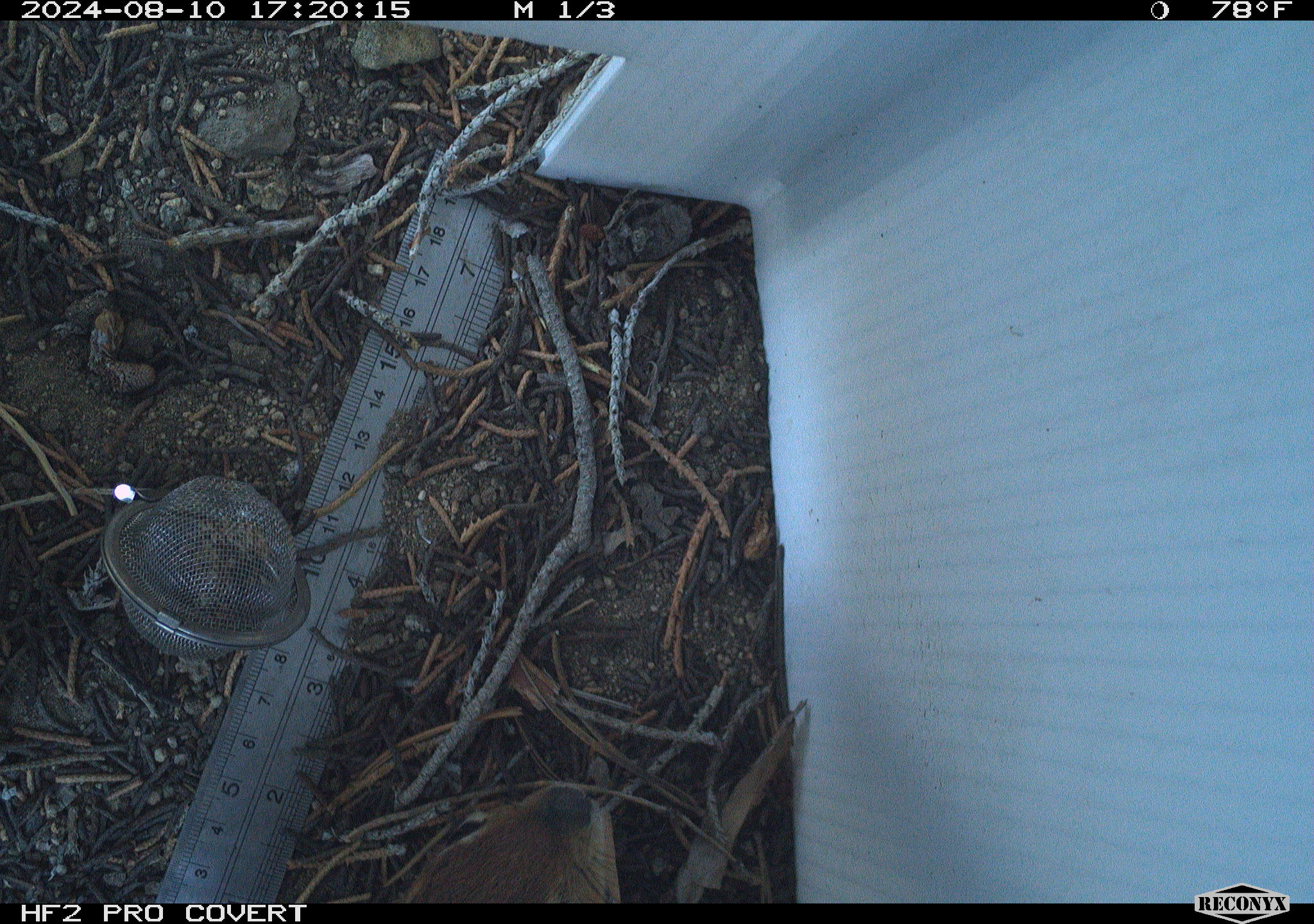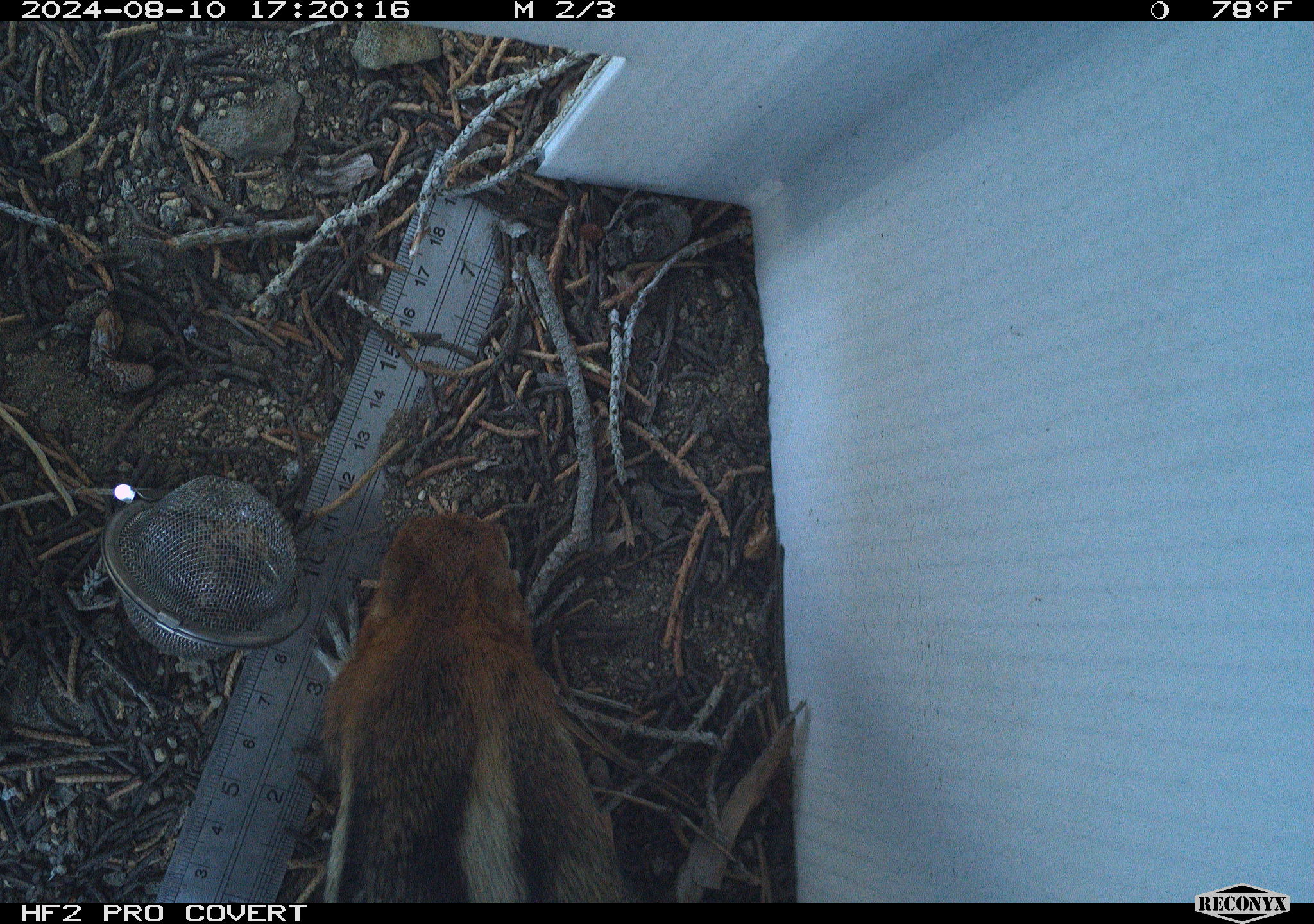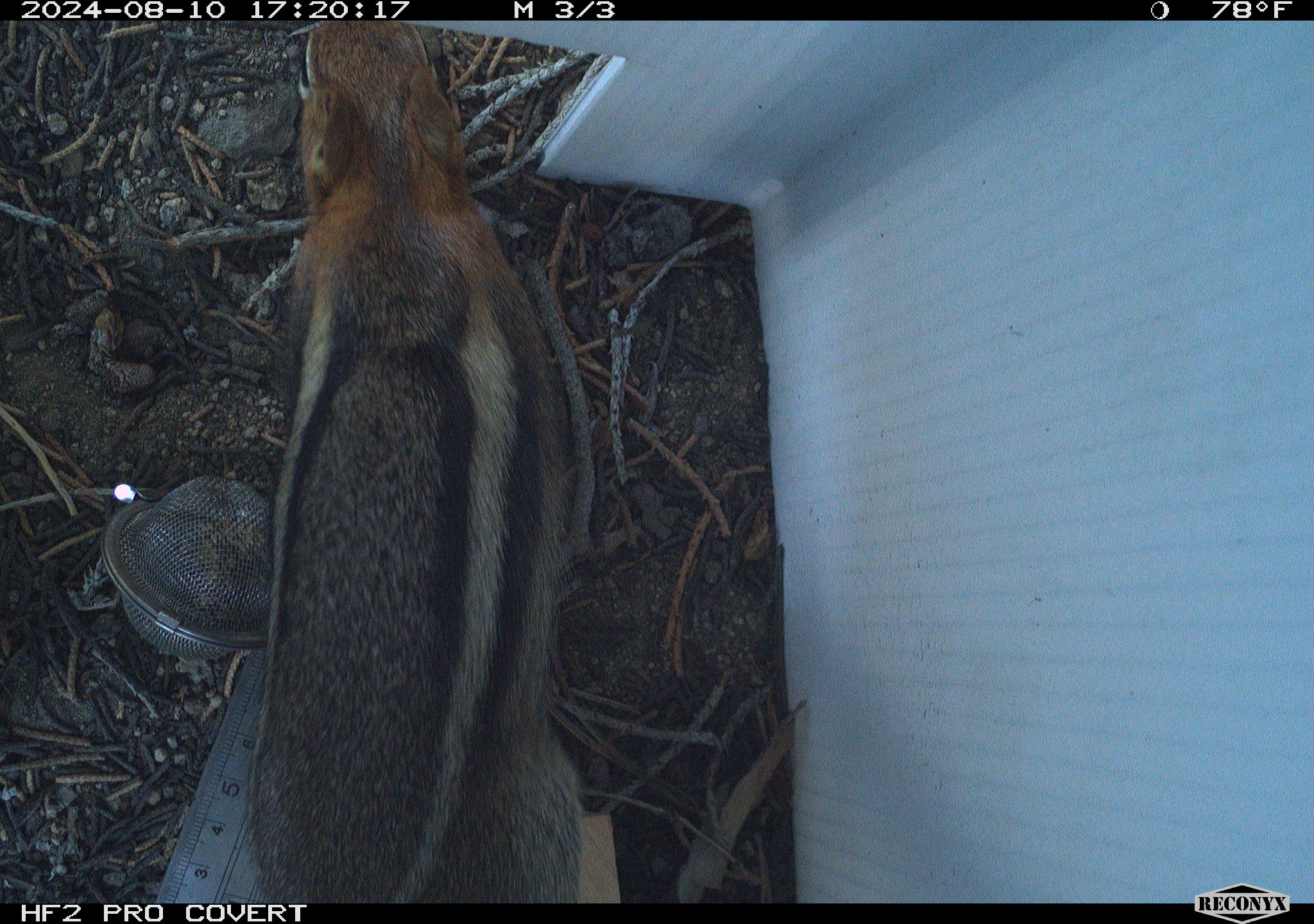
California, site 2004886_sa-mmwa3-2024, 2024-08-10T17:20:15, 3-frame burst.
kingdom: Animalia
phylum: Chordata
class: Mammalia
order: Rodentia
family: Sciuridae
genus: Callospermophilus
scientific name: Callospermophilus lateralis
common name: golden mantled ground squirrel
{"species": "golden mantled ground squirrel (Callospermophilus lateralis)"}